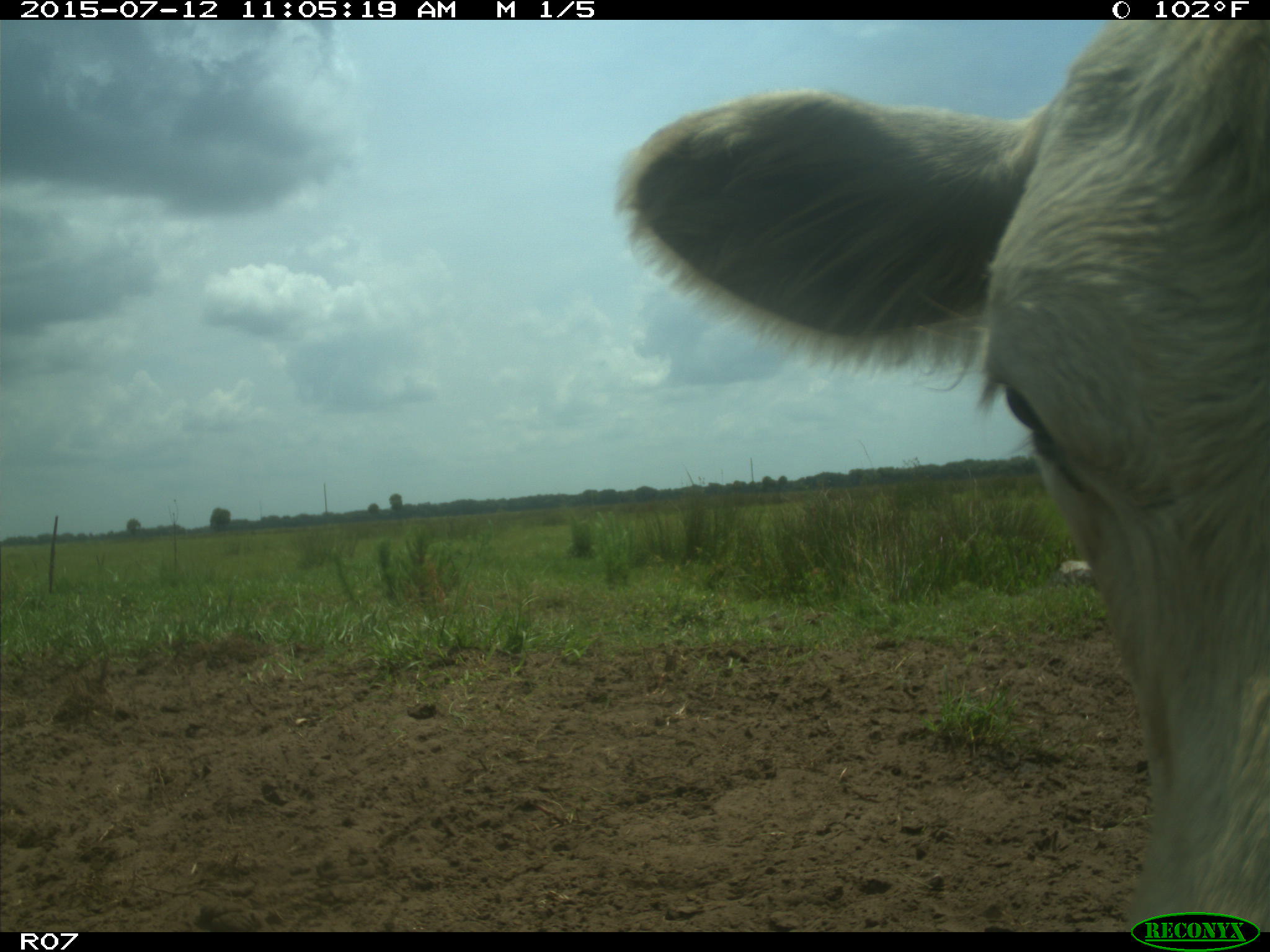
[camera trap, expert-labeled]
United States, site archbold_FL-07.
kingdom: Animalia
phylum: Chordata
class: Mammalia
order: Artiodactyla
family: Bovidae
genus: Bos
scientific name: Bos taurus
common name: domestic cow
Bos taurus (domestic cow).